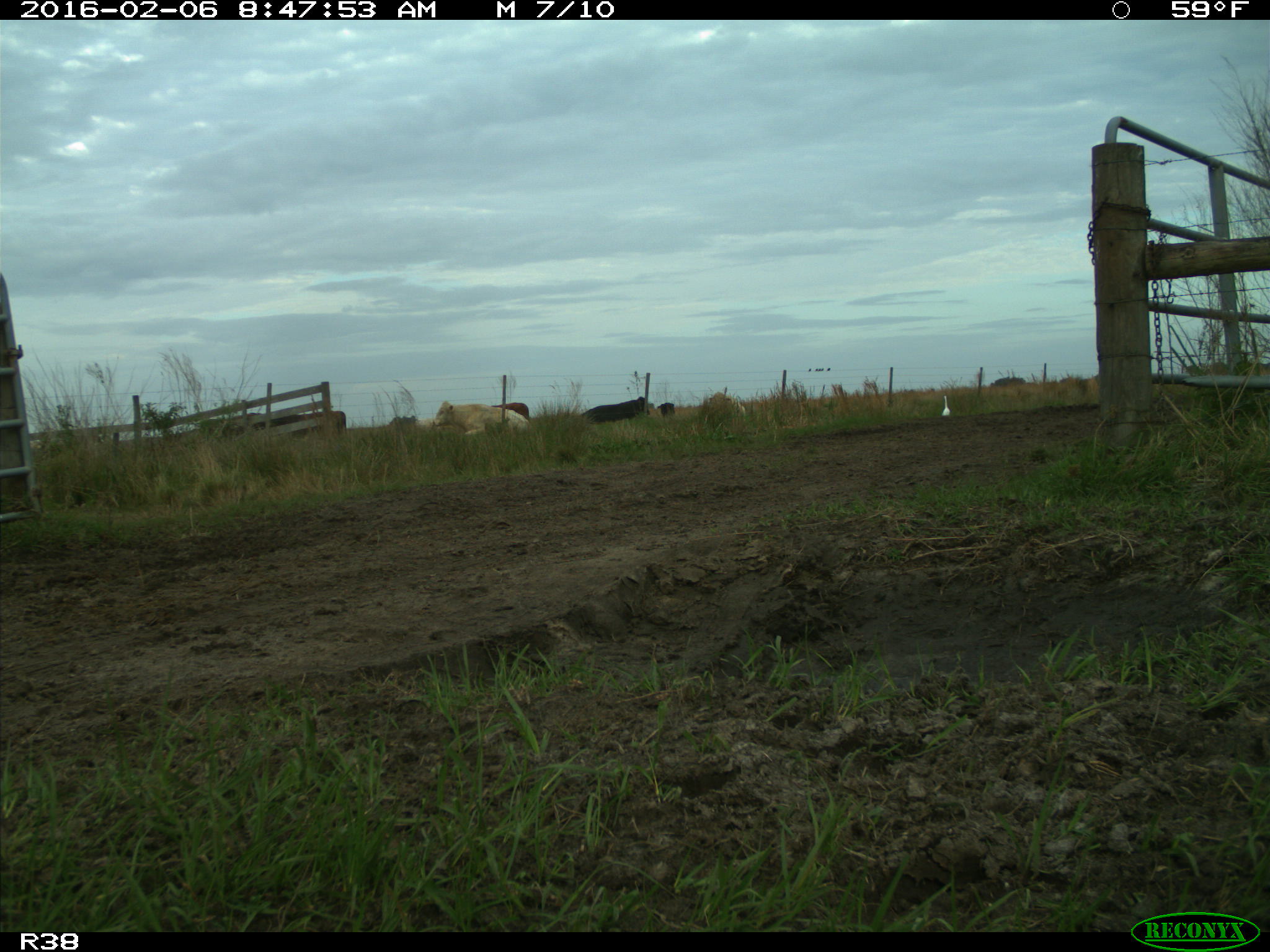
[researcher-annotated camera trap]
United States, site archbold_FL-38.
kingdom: Animalia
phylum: Chordata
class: Mammalia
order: Artiodactyla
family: Bovidae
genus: Bos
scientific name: Bos taurus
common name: domestic cow